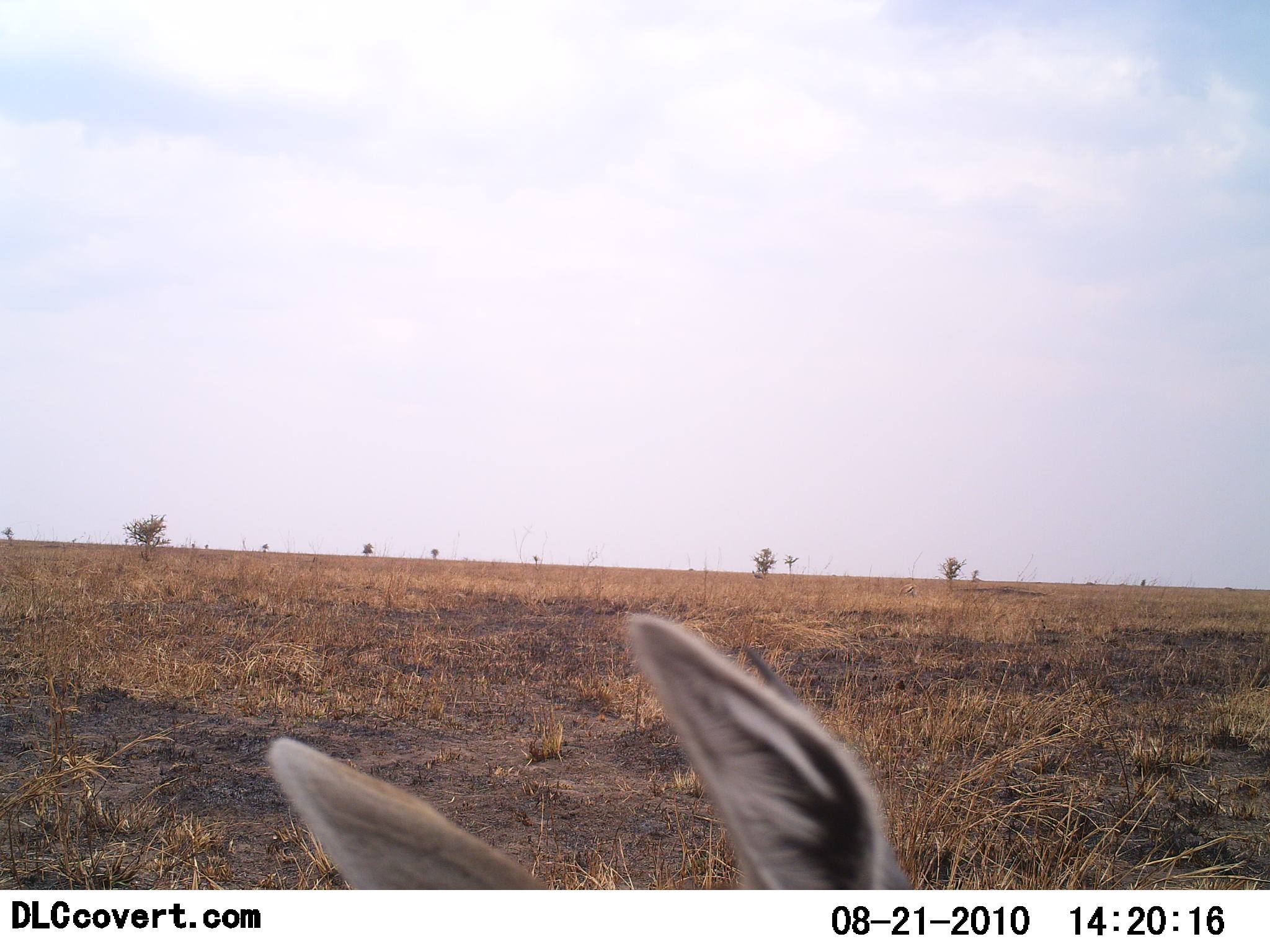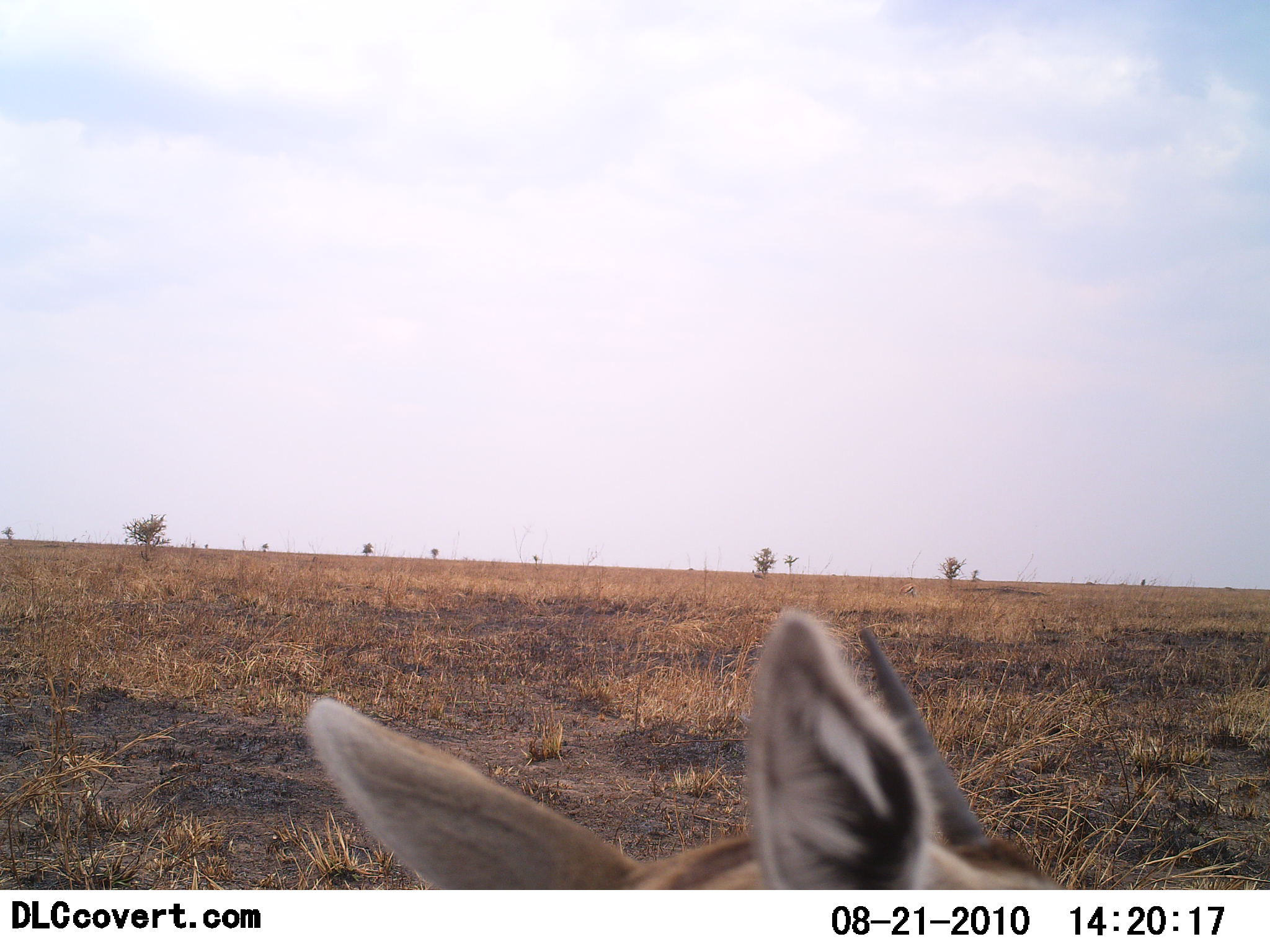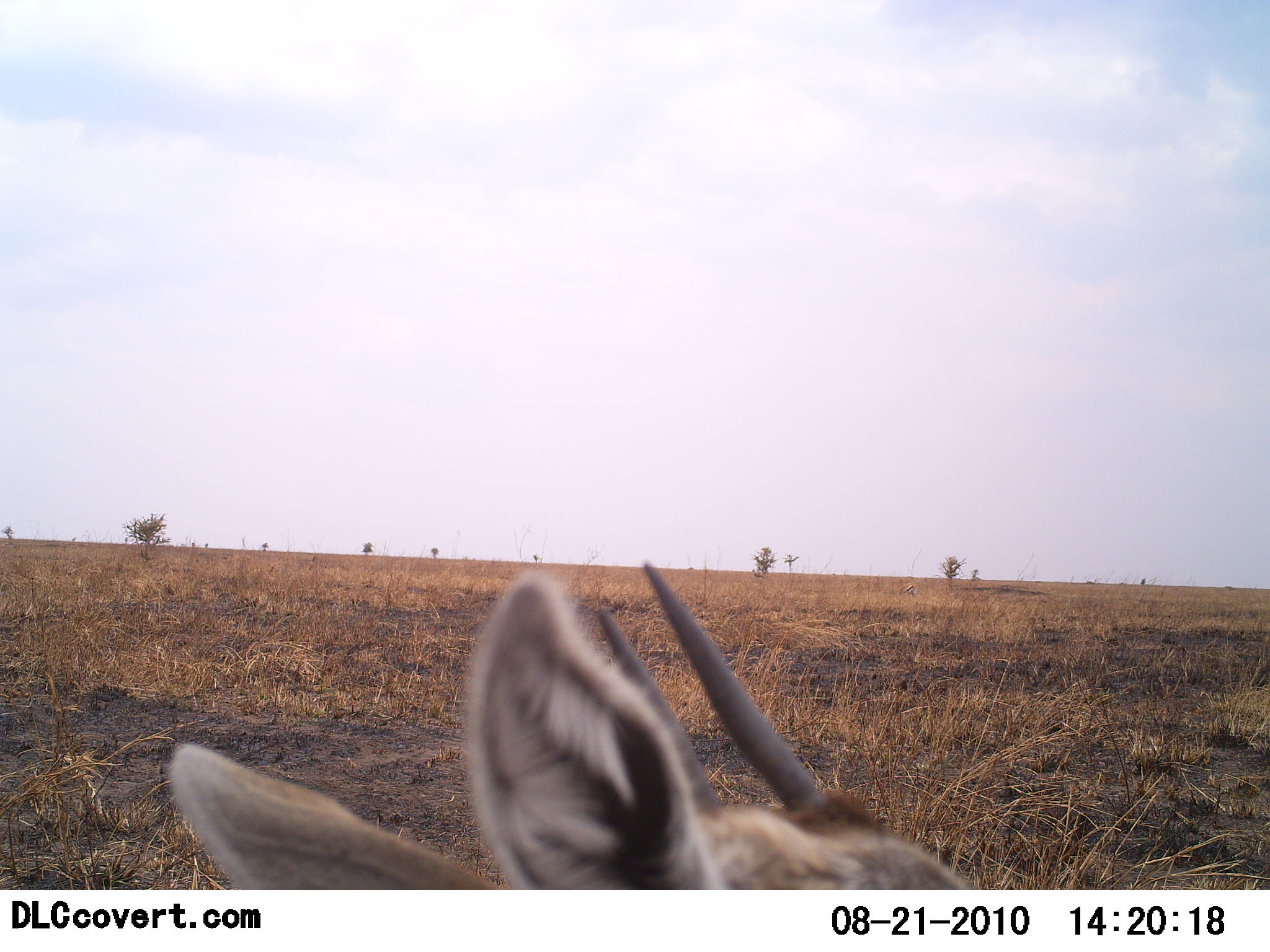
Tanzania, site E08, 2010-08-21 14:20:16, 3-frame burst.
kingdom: Animalia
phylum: Chordata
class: Mammalia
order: Artiodactyla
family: Bovidae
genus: Eudorcas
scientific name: Eudorcas thomsonii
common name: thomson's gazelle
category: gazellethomsons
Gazellethomsons (thomson's gazelle) (Eudorcas thomsonii), count 1. Behavior (volunteer vote fractions): standing 57%, resting 43%, moving 0%, interacting 0%. Young present (vote fraction): 7%. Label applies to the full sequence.